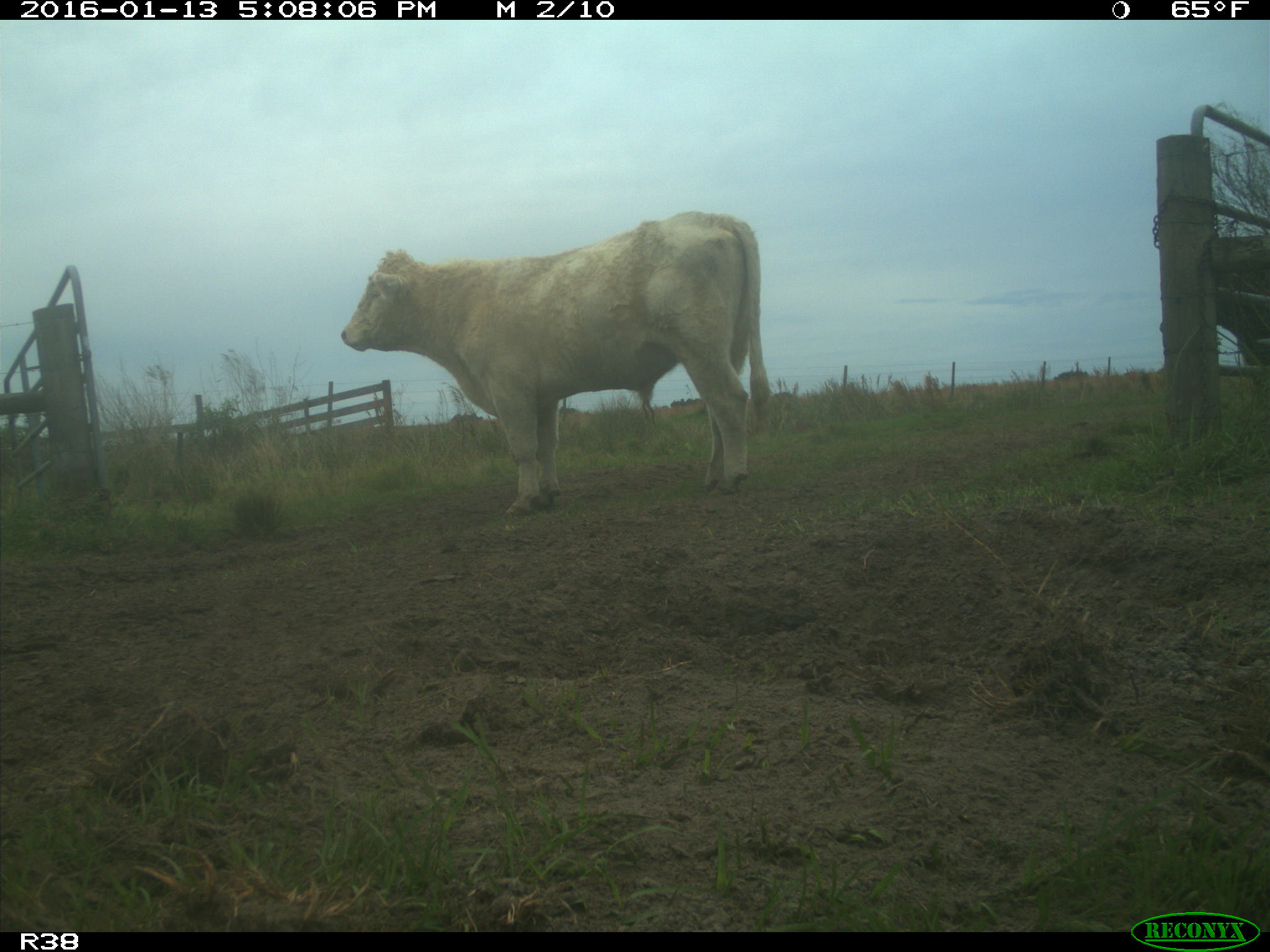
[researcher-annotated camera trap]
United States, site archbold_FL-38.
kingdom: Animalia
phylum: Chordata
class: Mammalia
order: Artiodactyla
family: Bovidae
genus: Bos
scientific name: Bos taurus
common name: domestic cow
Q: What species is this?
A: Bos taurus (domestic cow).